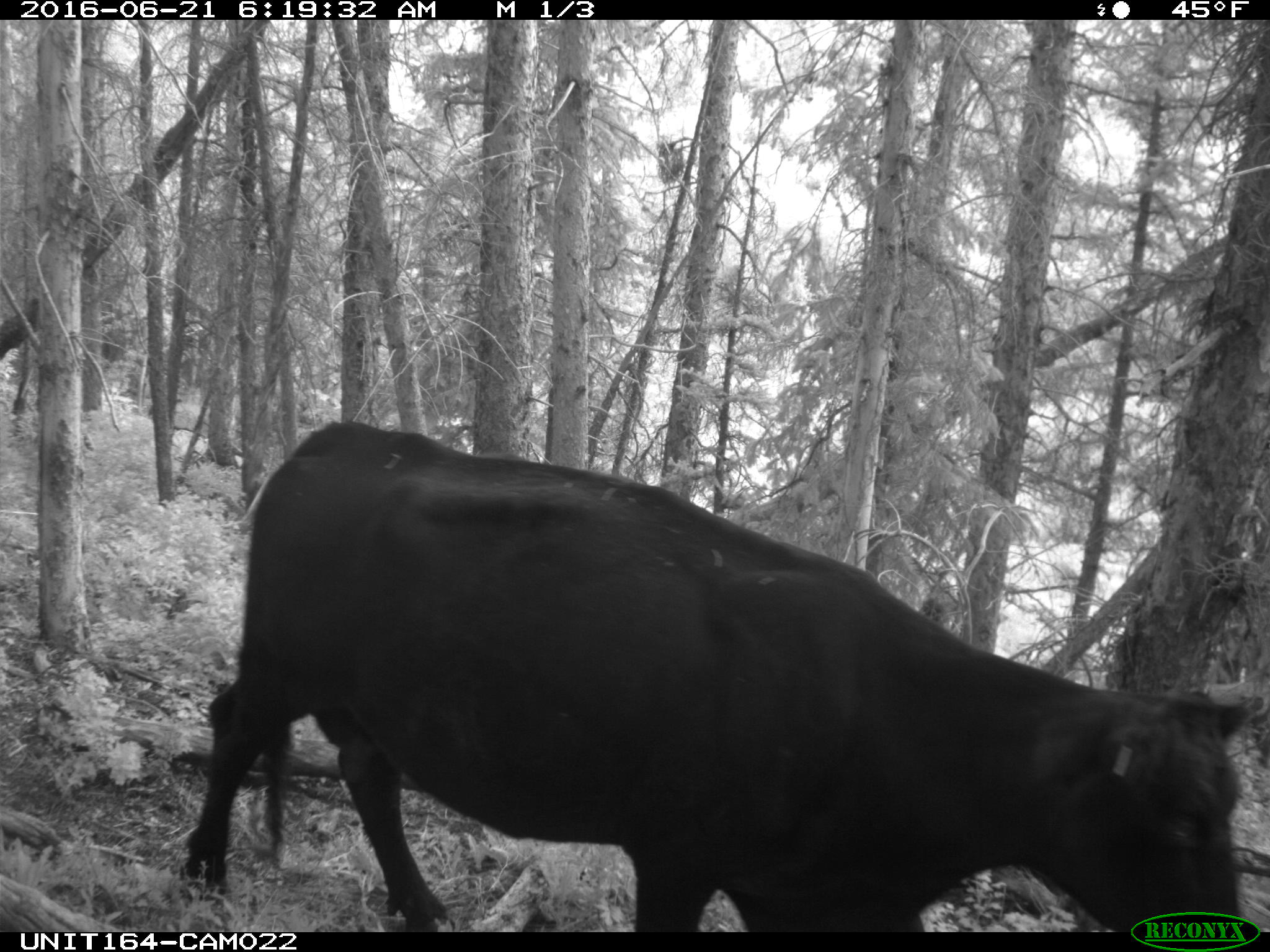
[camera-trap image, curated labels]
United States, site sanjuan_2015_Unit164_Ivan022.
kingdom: Animalia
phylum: Chordata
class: Mammalia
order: Artiodactyla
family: Bovidae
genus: Bos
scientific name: Bos taurus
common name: domestic cow